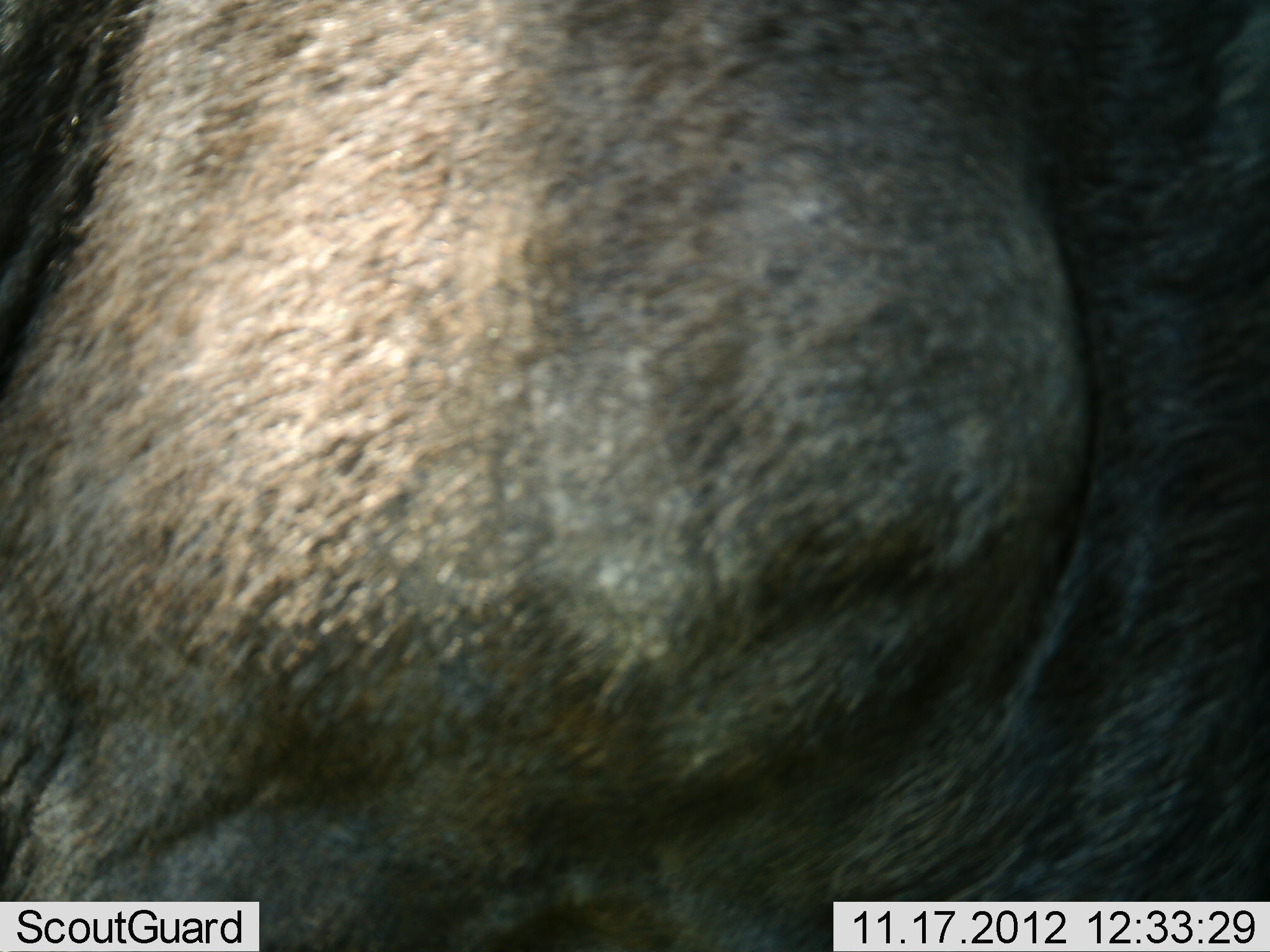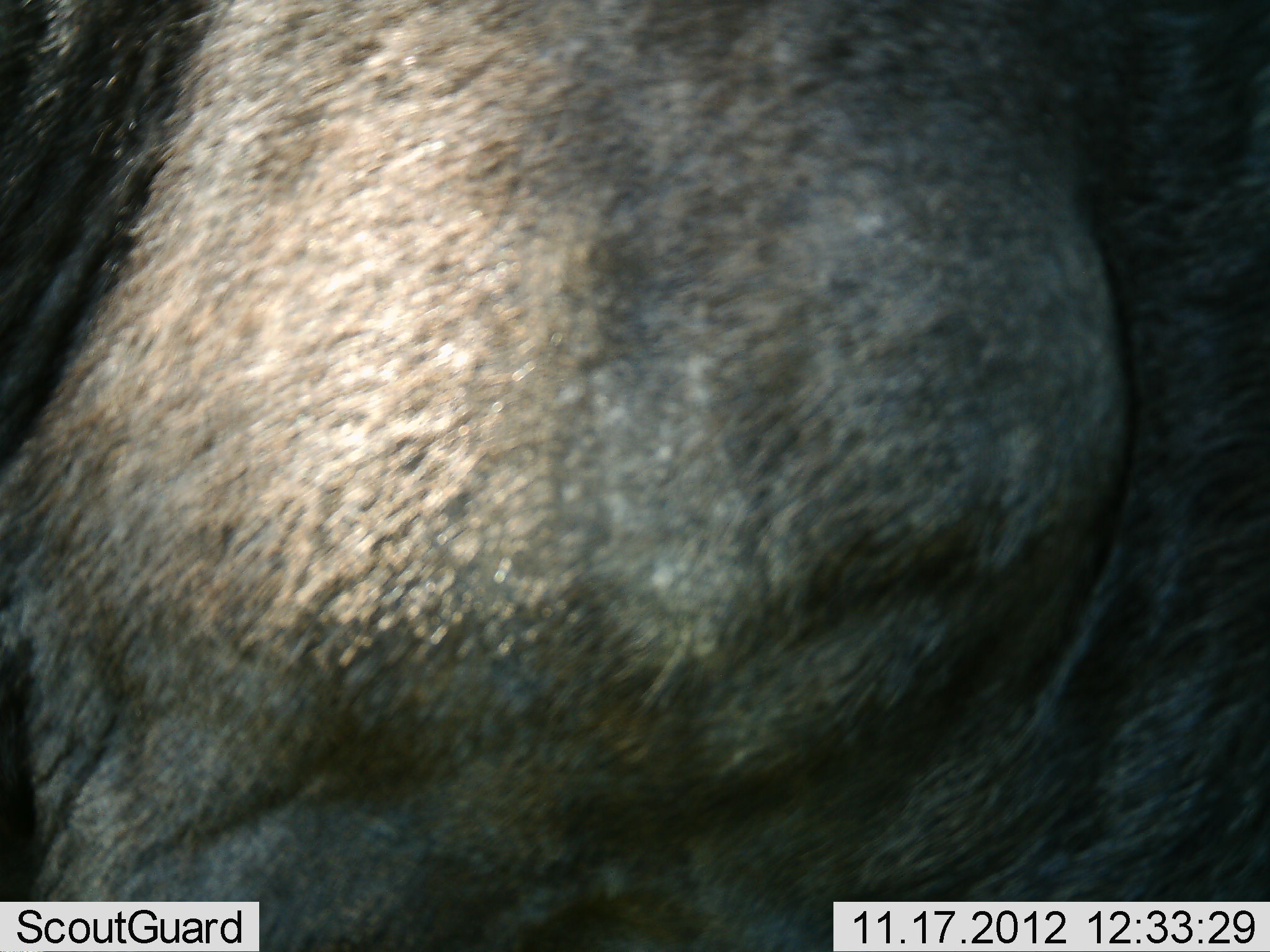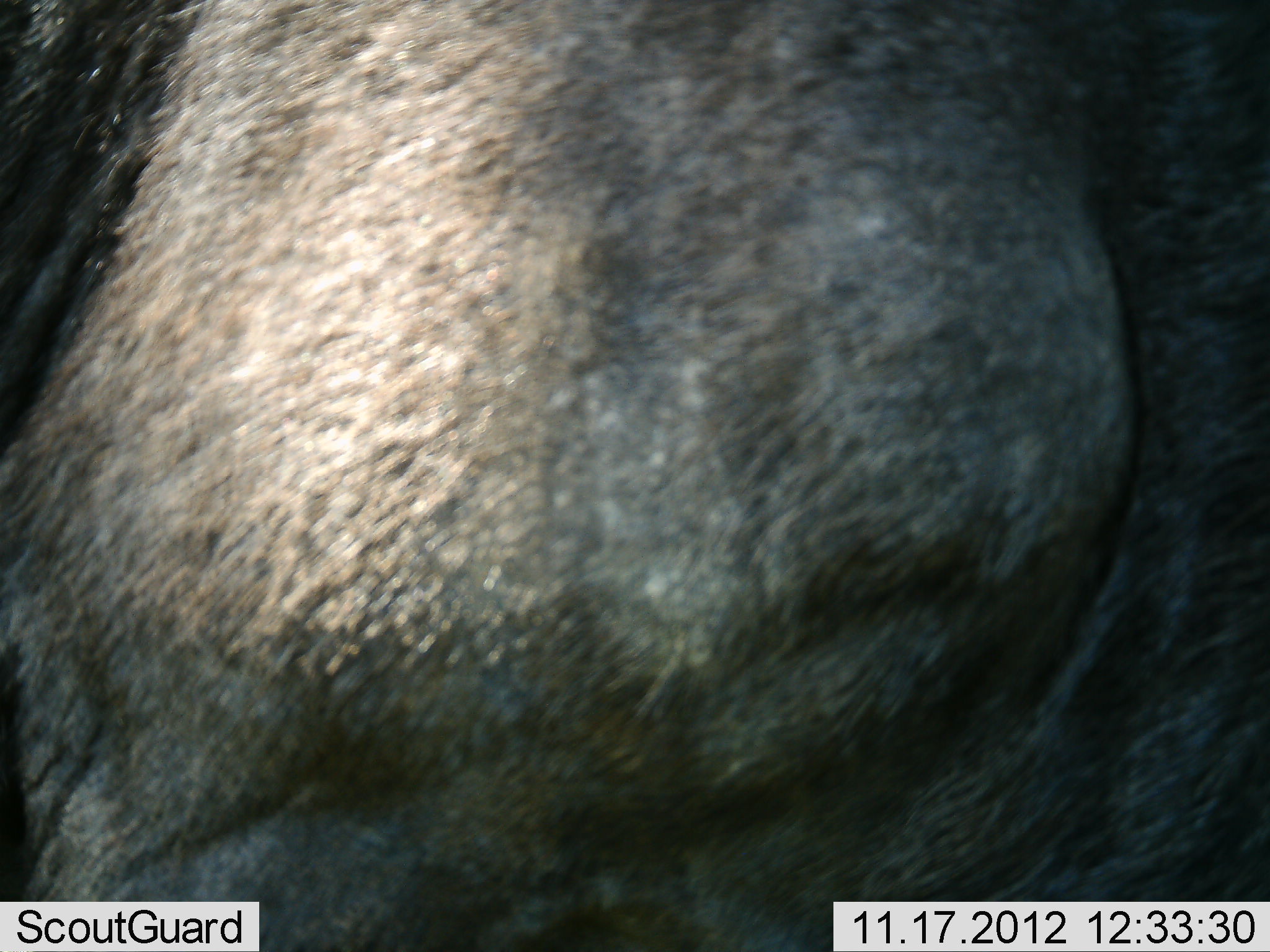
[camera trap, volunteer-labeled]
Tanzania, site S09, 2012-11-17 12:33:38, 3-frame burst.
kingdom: Animalia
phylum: Chordata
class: Mammalia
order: Artiodactyla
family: Bovidae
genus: Connochaetes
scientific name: Connochaetes taurinus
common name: blue wildebeest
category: wildebeest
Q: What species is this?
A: Wildebeest (blue wildebeest) (Connochaetes taurinus).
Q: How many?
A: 1.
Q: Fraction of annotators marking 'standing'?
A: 94%.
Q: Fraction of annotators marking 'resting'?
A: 6%.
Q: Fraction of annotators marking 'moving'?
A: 0%.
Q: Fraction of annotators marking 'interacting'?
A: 0%.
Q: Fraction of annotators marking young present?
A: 0%.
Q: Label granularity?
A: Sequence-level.